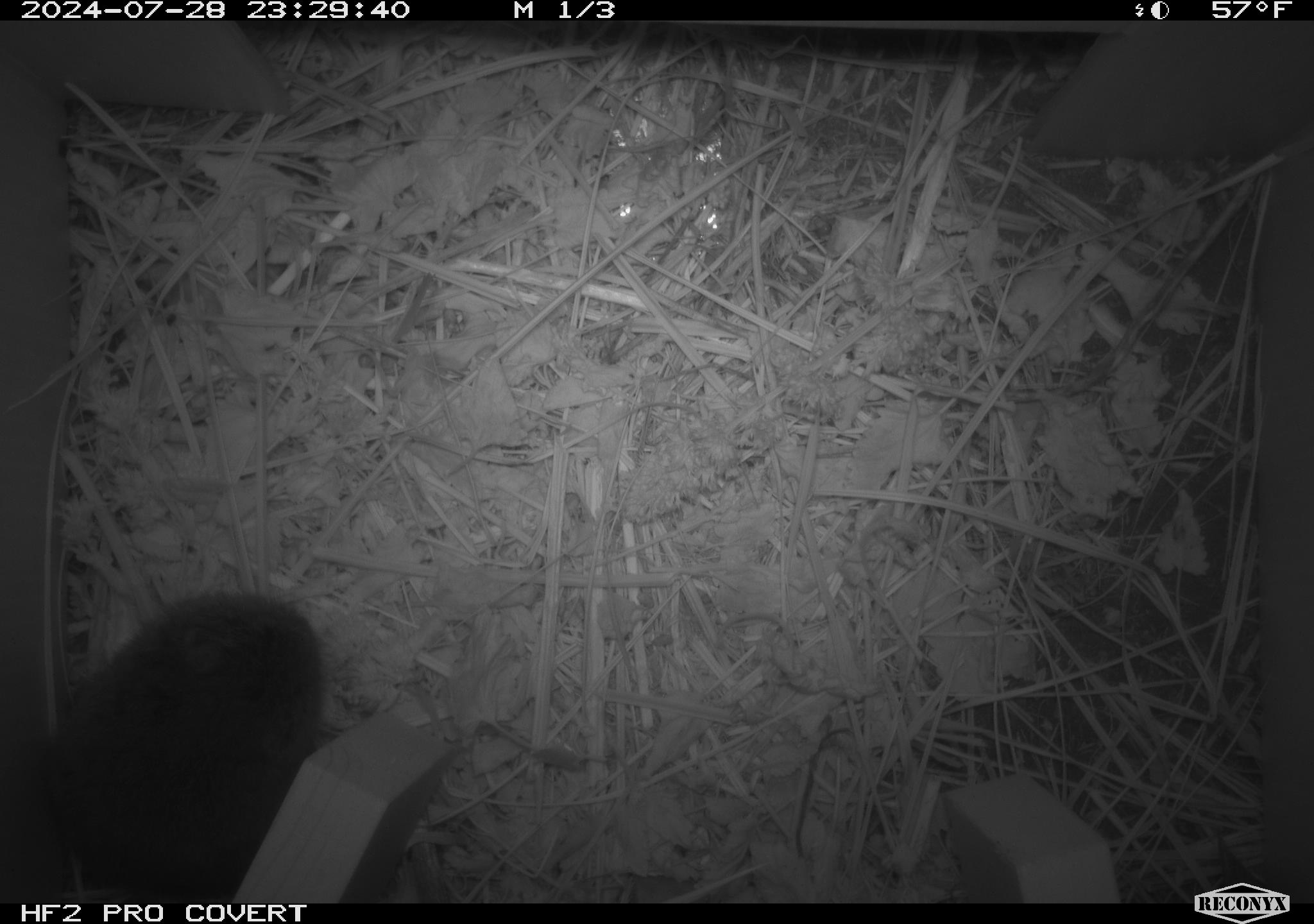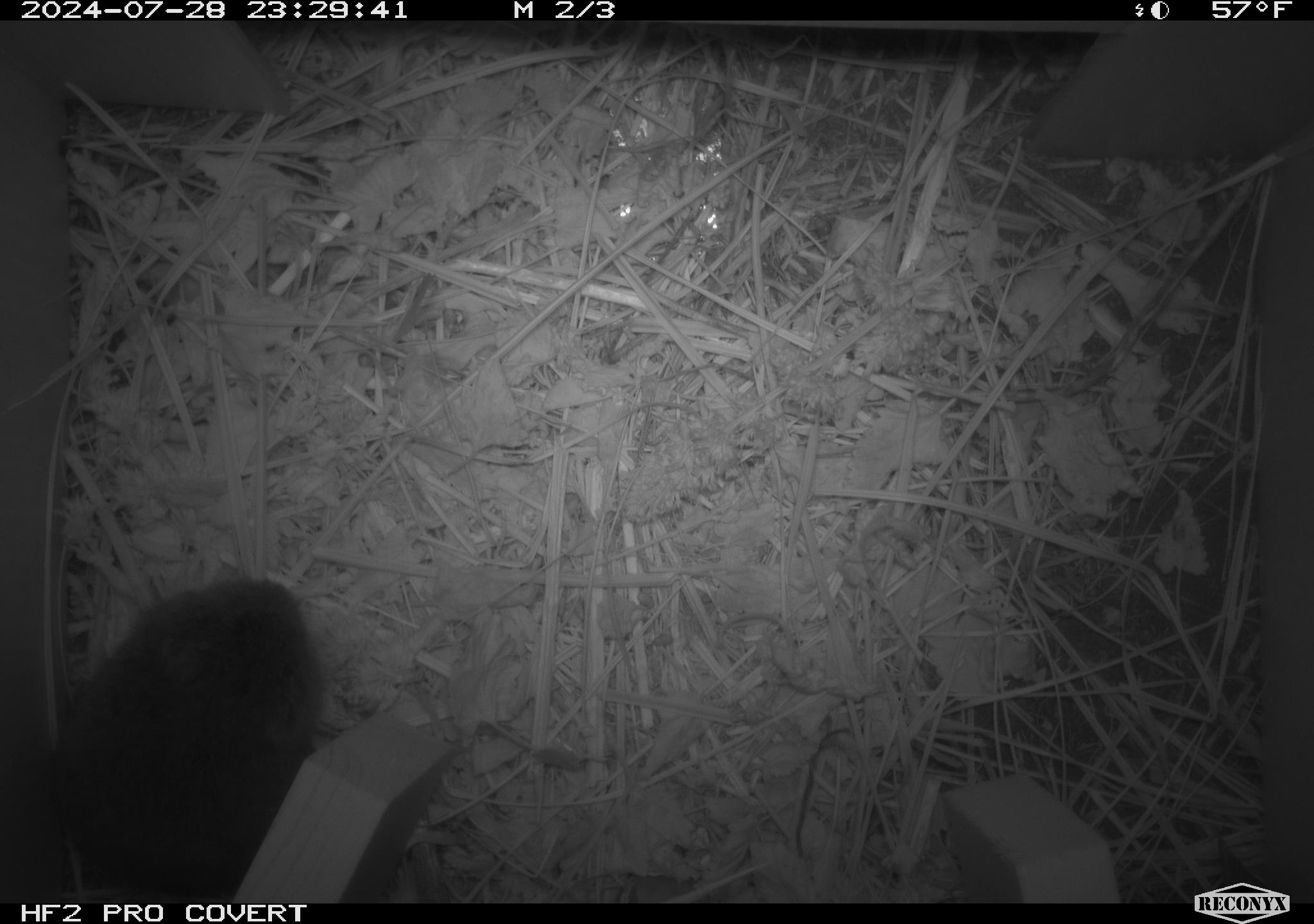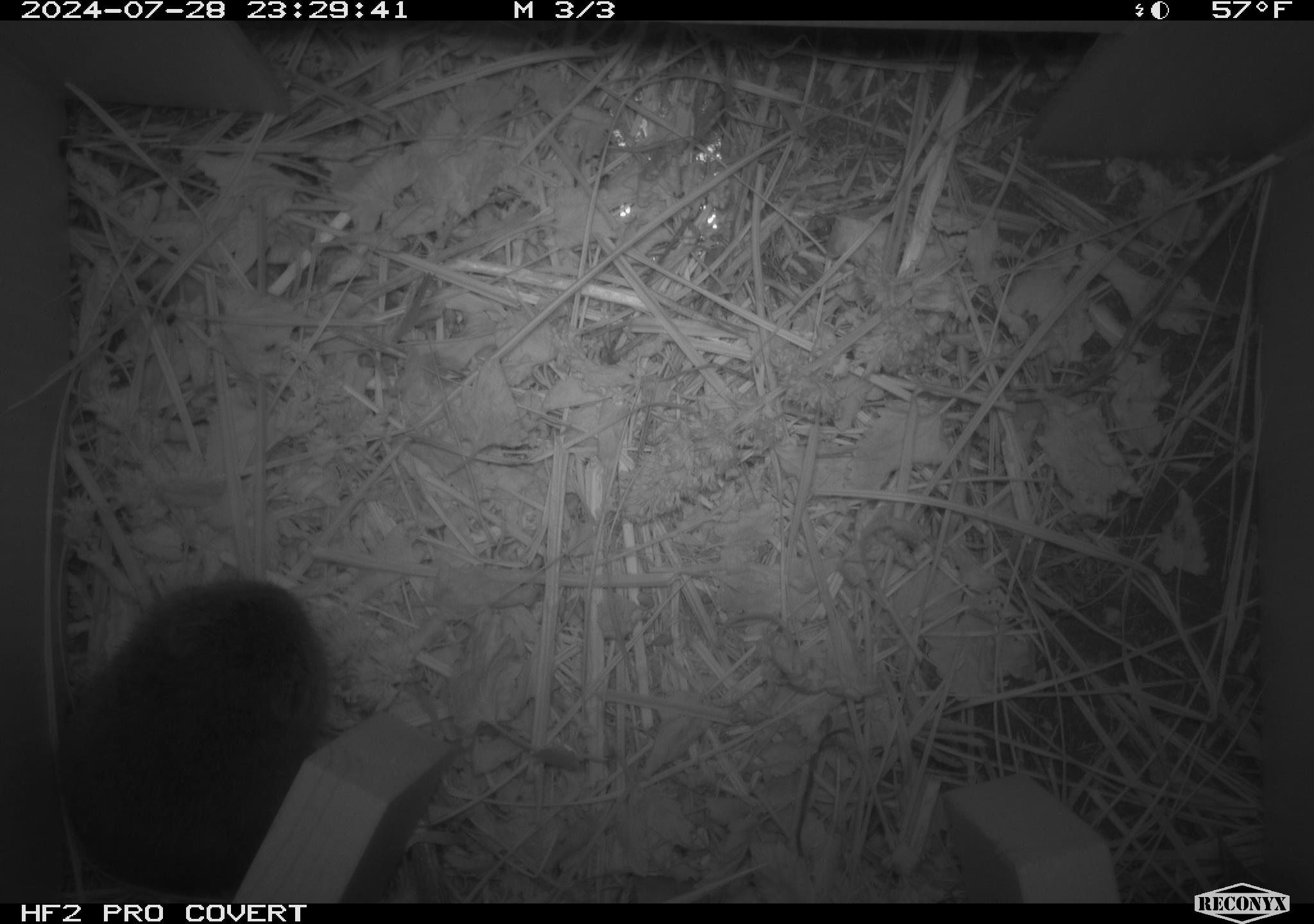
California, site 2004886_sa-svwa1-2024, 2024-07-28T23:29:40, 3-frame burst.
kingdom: Animalia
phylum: Chordata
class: Mammalia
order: Rodentia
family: Cricetidae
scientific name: Arvicolinae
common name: voles, lemmings, and muskrats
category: arvicolinae subfamily